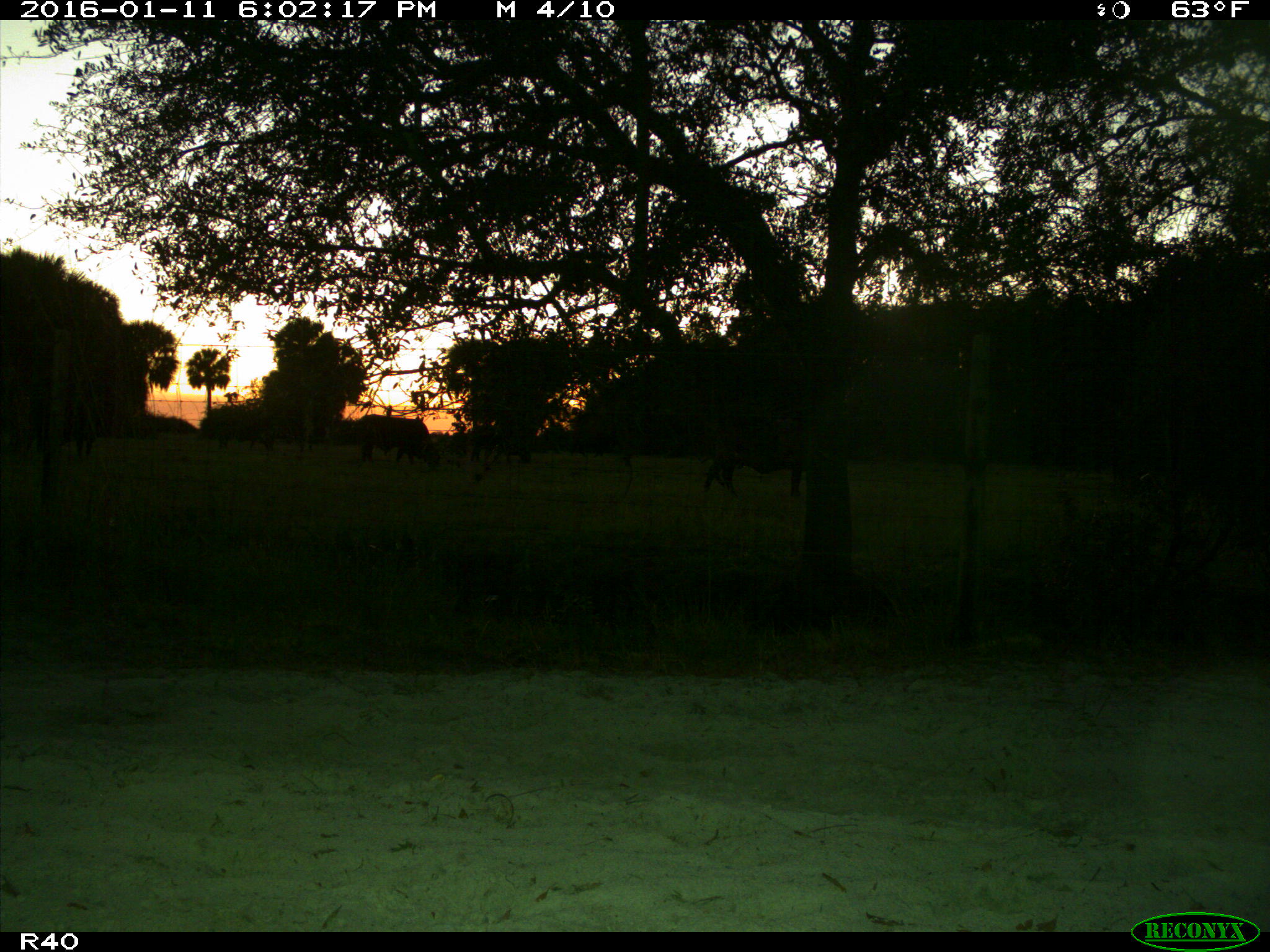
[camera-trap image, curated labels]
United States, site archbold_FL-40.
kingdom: Animalia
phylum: Chordata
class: Mammalia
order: Artiodactyla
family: Bovidae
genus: Bos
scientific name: Bos taurus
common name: domestic cow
Bos taurus (domestic cow).